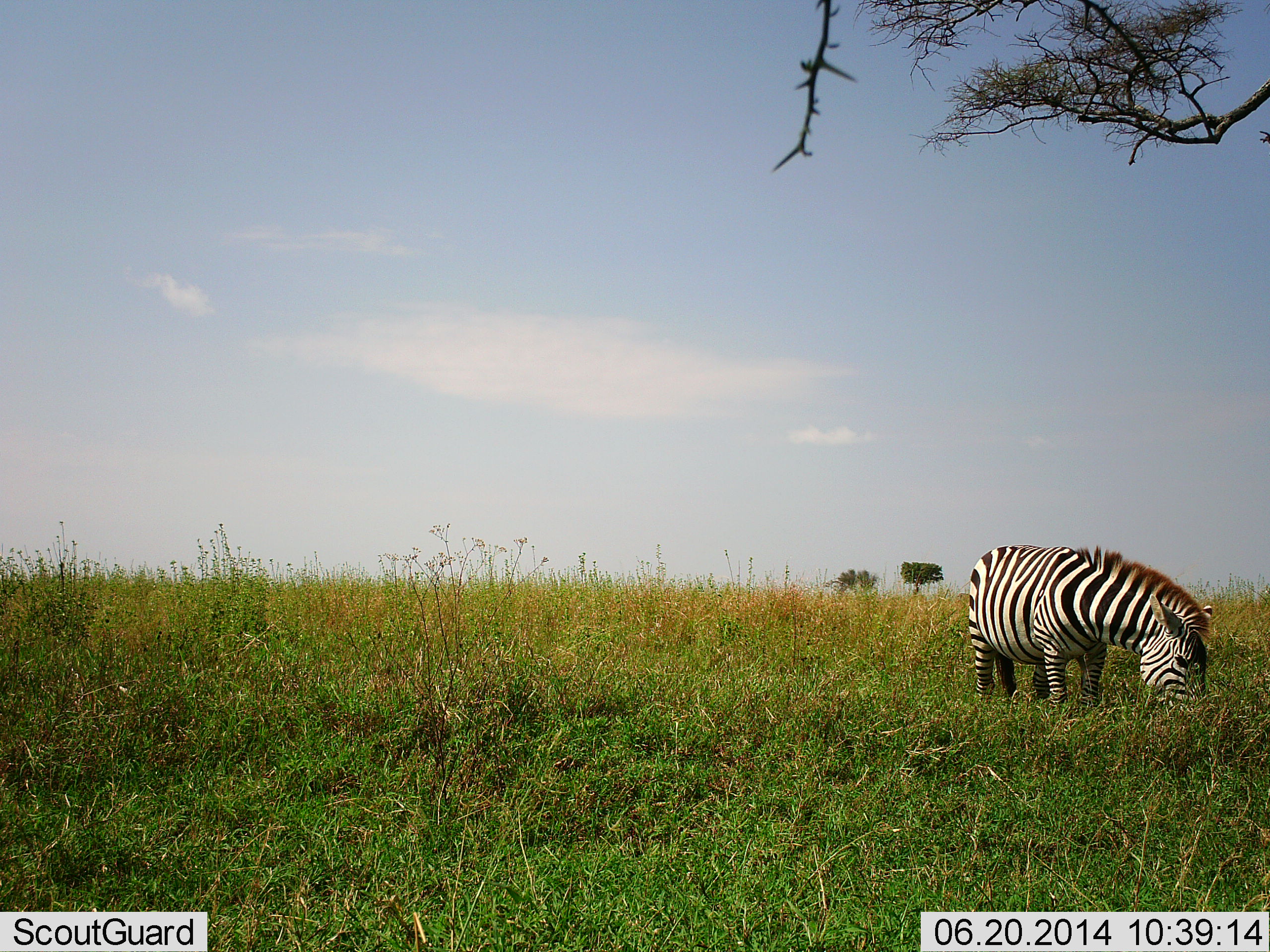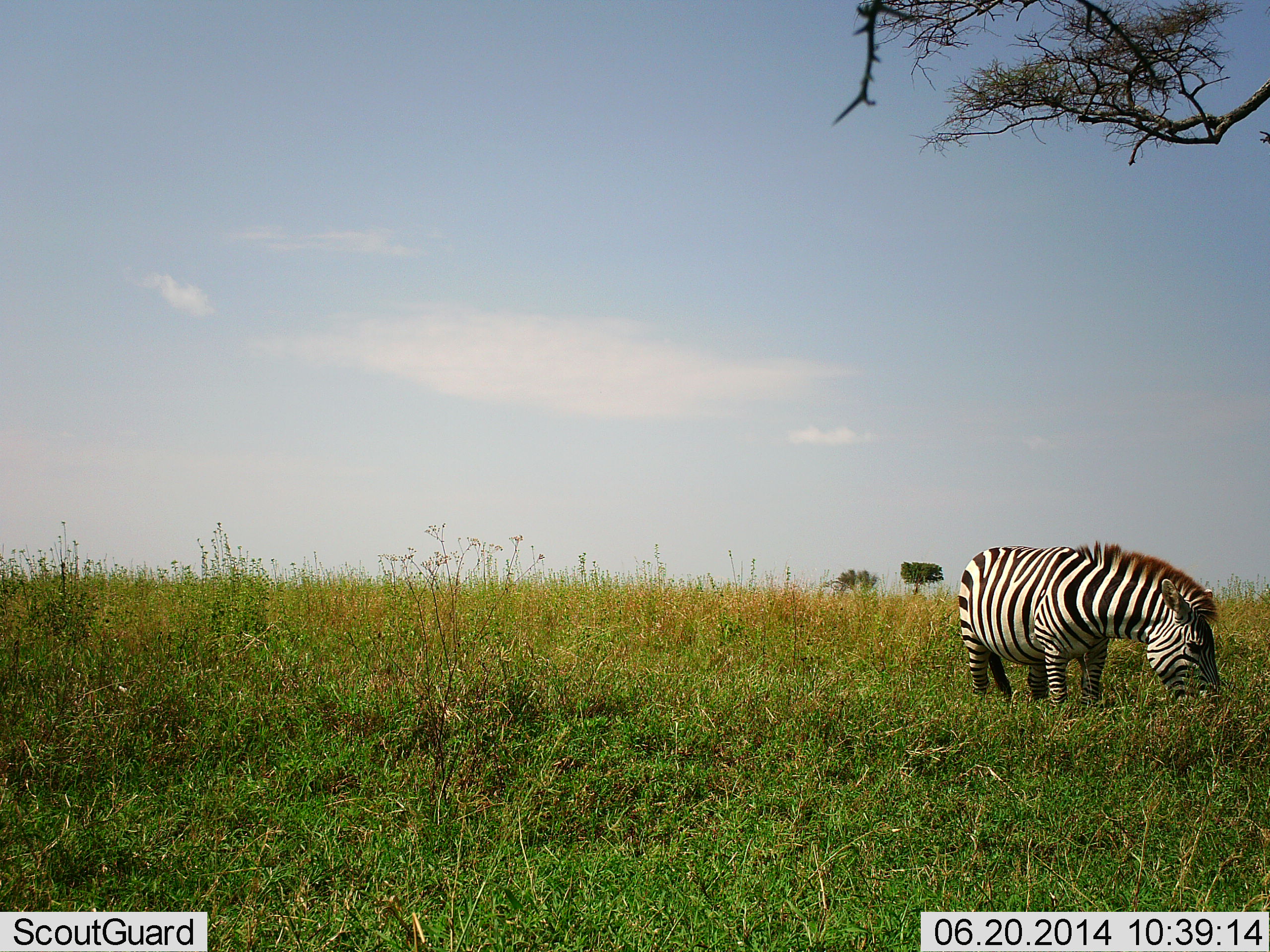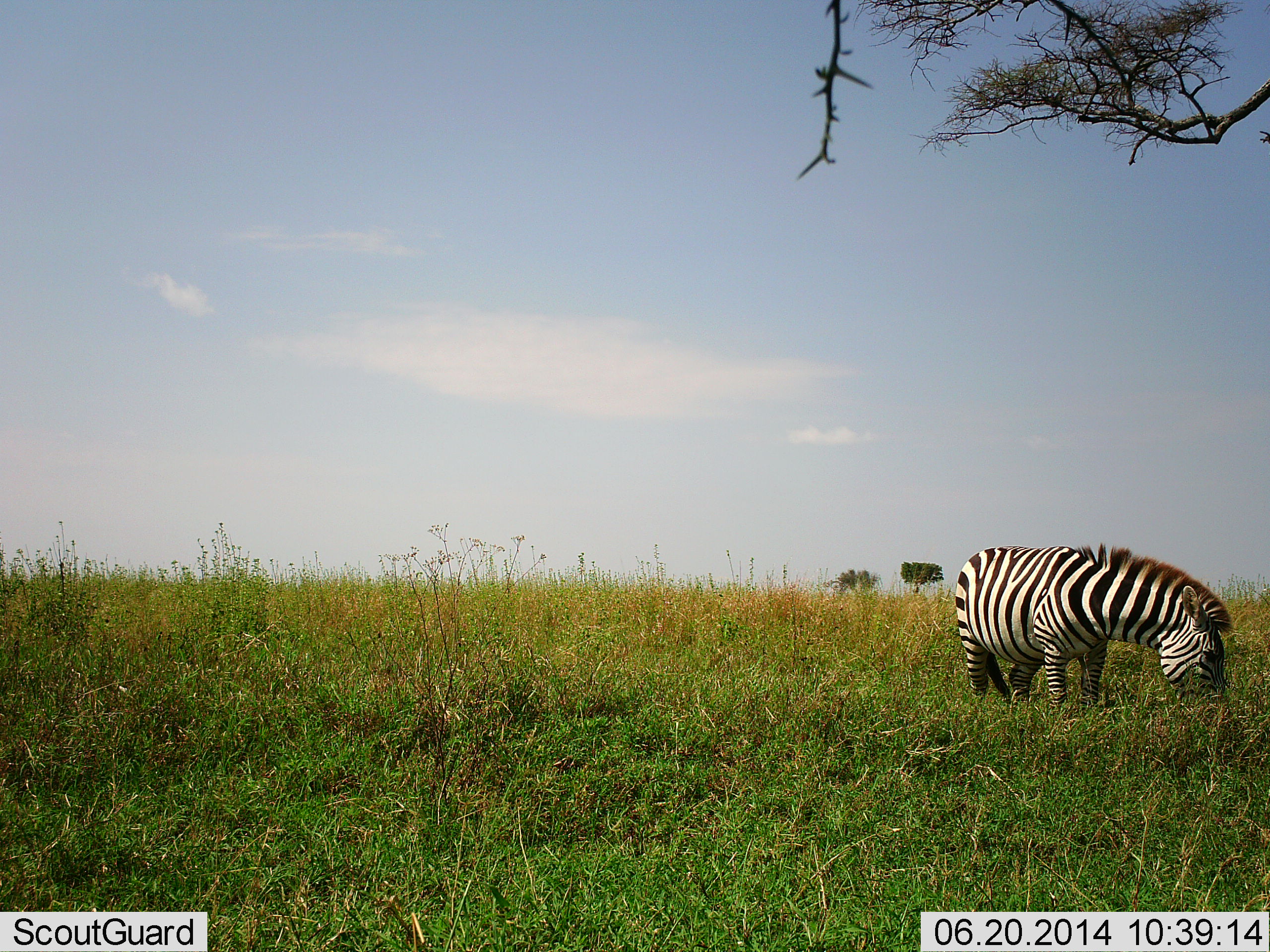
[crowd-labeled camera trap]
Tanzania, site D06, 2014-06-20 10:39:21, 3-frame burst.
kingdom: Animalia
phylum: Chordata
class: Mammalia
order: Perissodactyla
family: Equidae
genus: Equus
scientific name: Equus quagga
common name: plains zebra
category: zebra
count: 1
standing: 30%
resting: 0%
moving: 0%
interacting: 0%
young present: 0%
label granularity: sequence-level